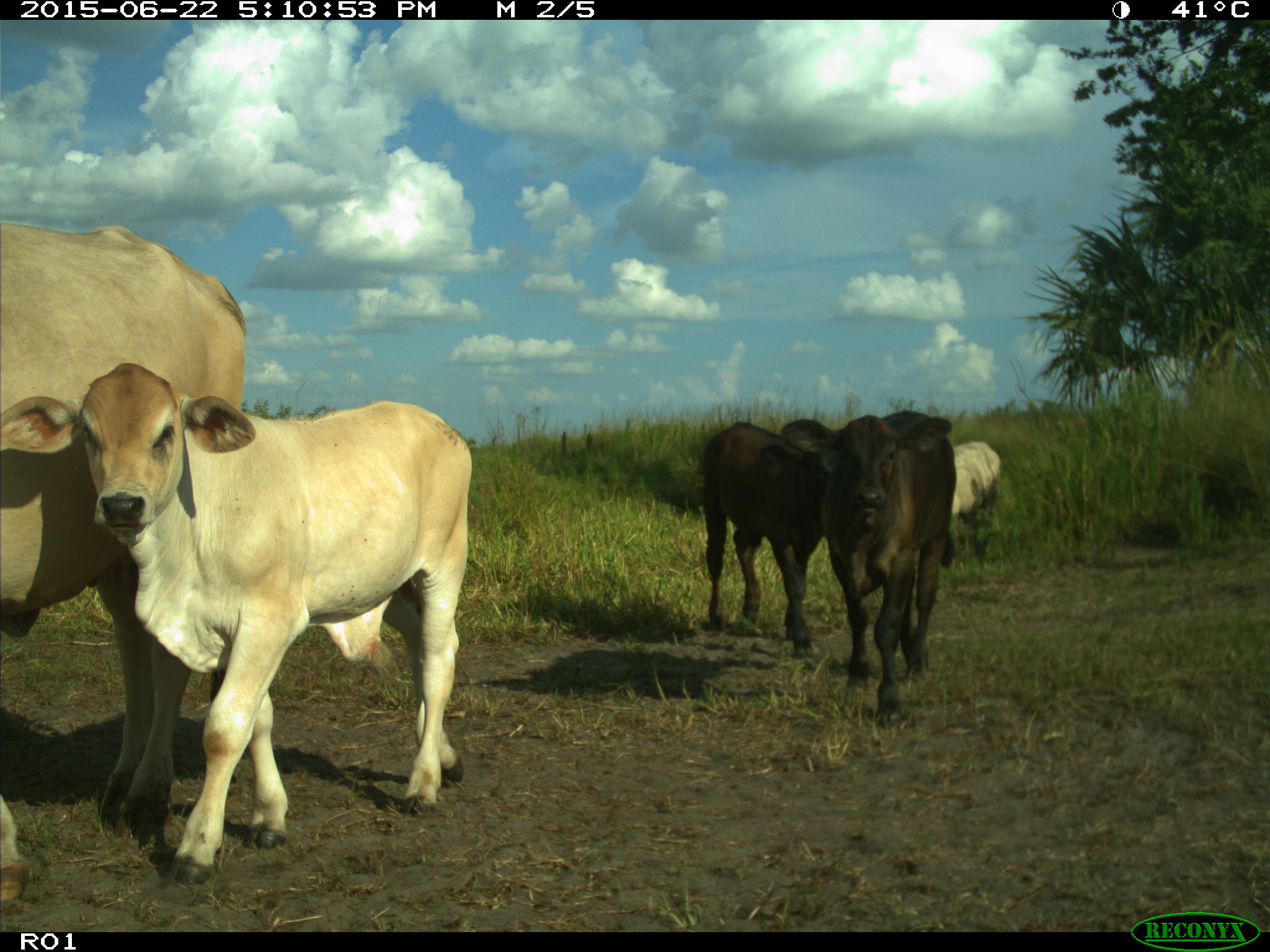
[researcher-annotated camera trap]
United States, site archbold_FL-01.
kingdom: Animalia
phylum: Chordata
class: Mammalia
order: Artiodactyla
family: Bovidae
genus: Bos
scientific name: Bos taurus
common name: domestic cow